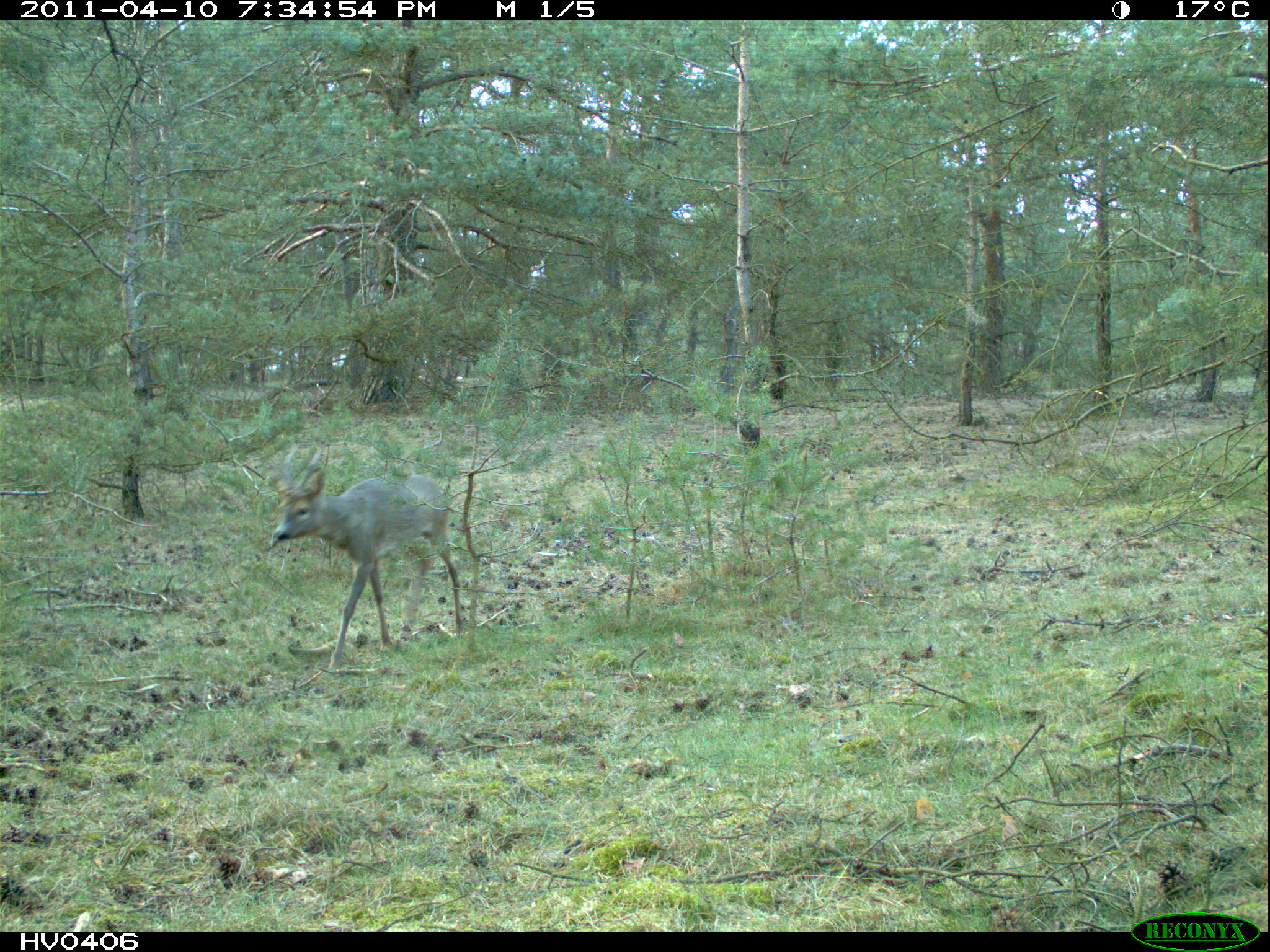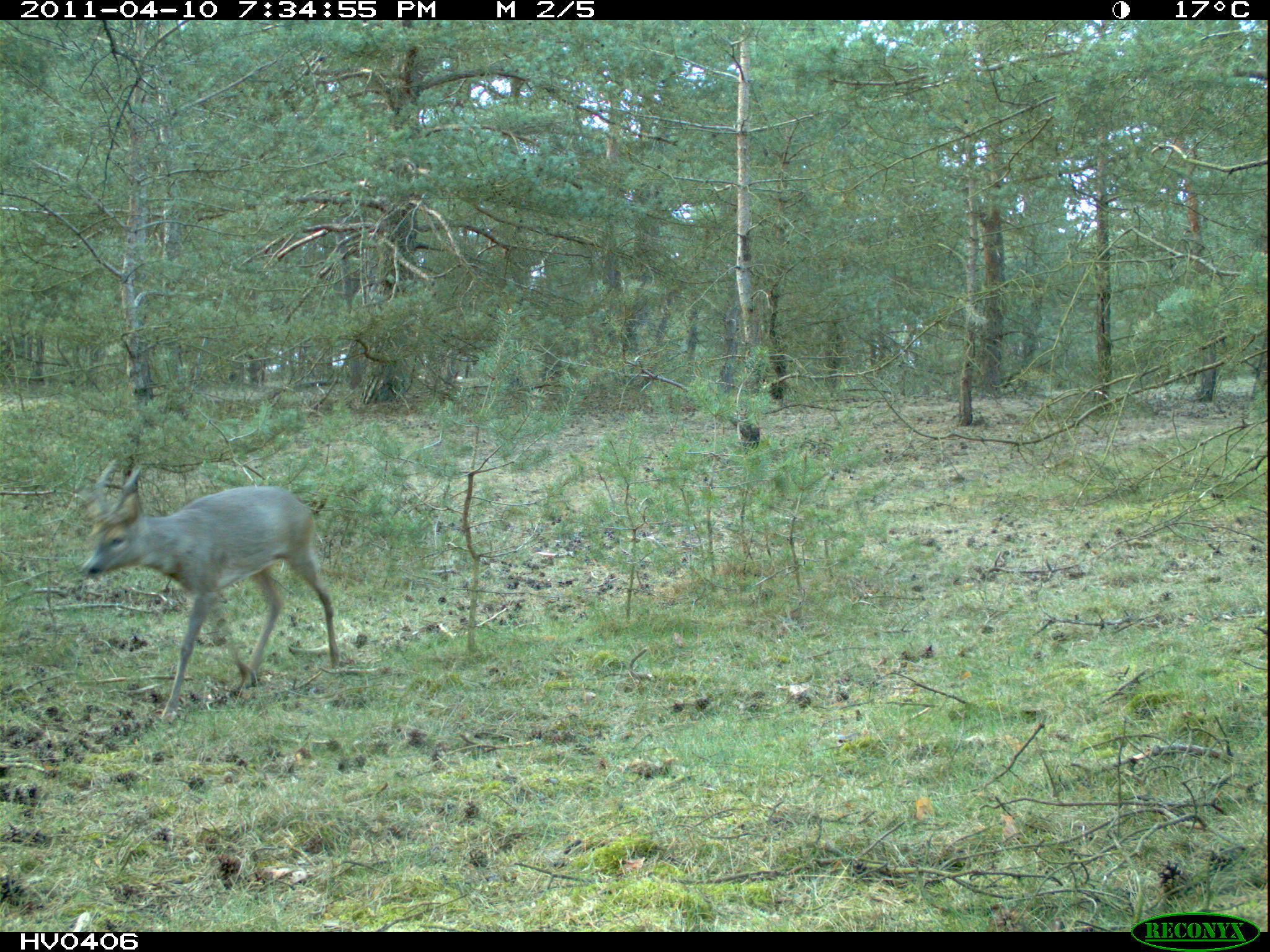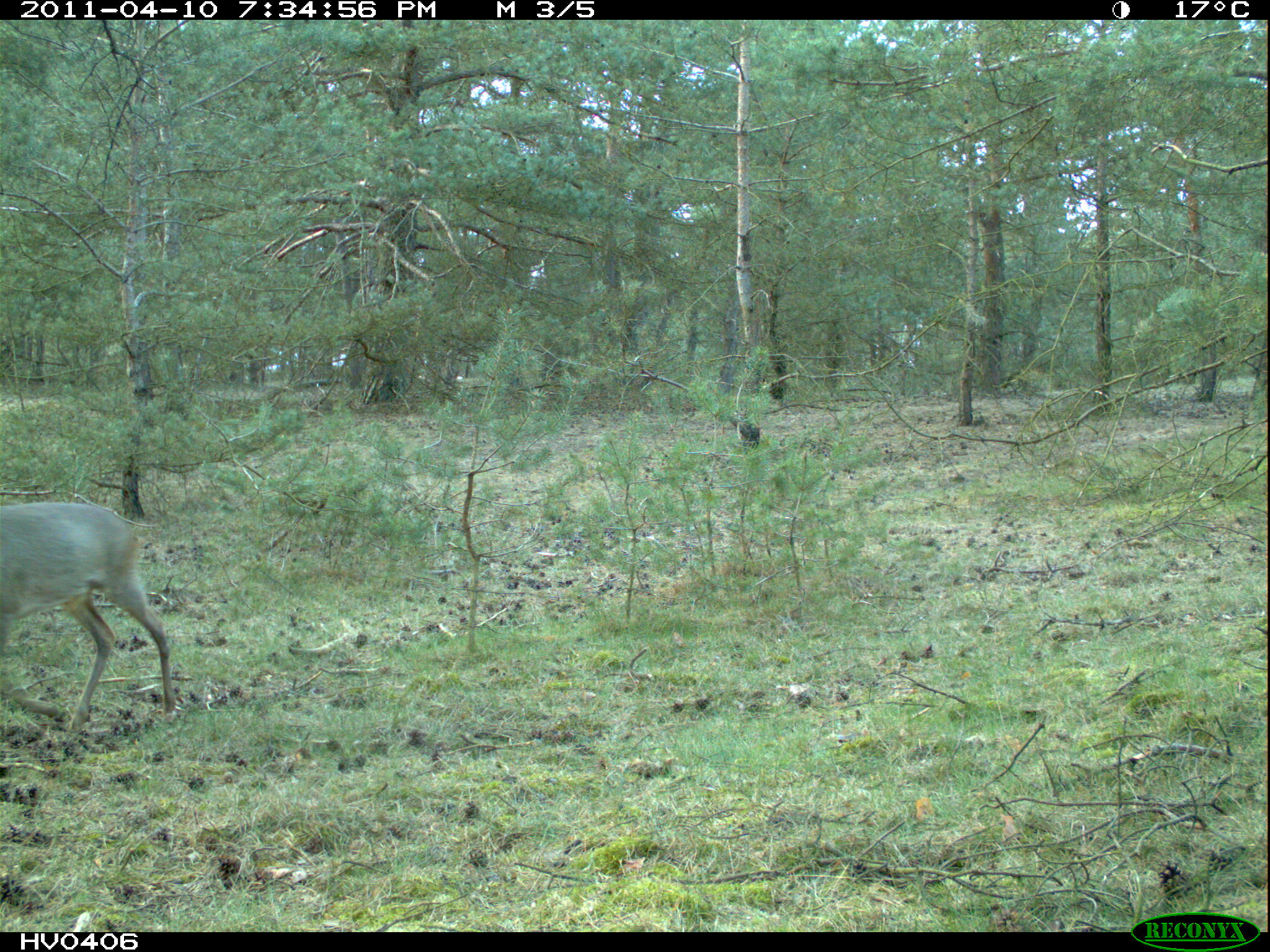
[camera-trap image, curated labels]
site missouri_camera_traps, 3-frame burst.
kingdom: Animalia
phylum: Chordata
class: Mammalia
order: Artiodactyla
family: Cervidae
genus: Capreolus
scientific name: Capreolus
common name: roe deer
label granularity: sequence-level